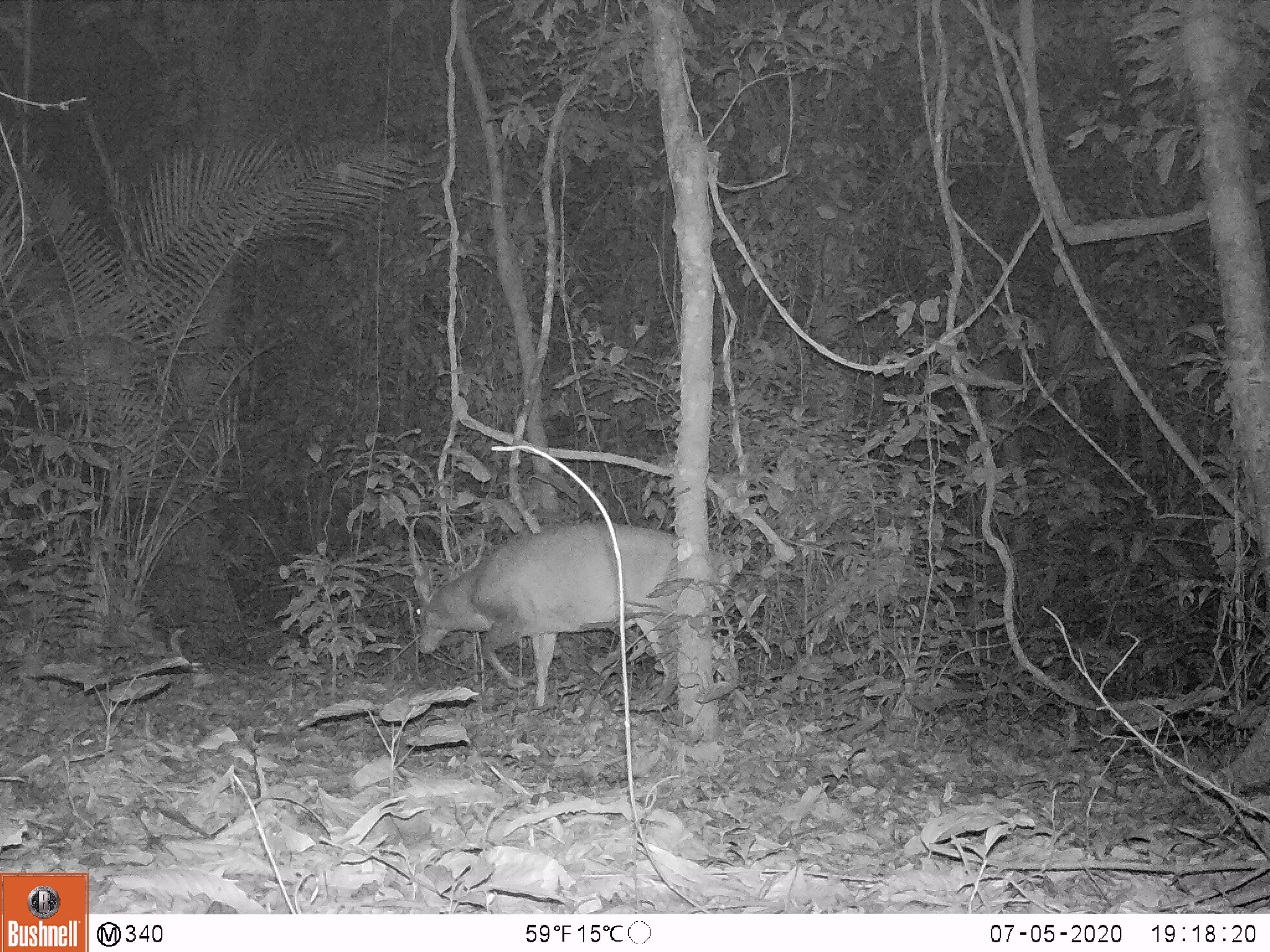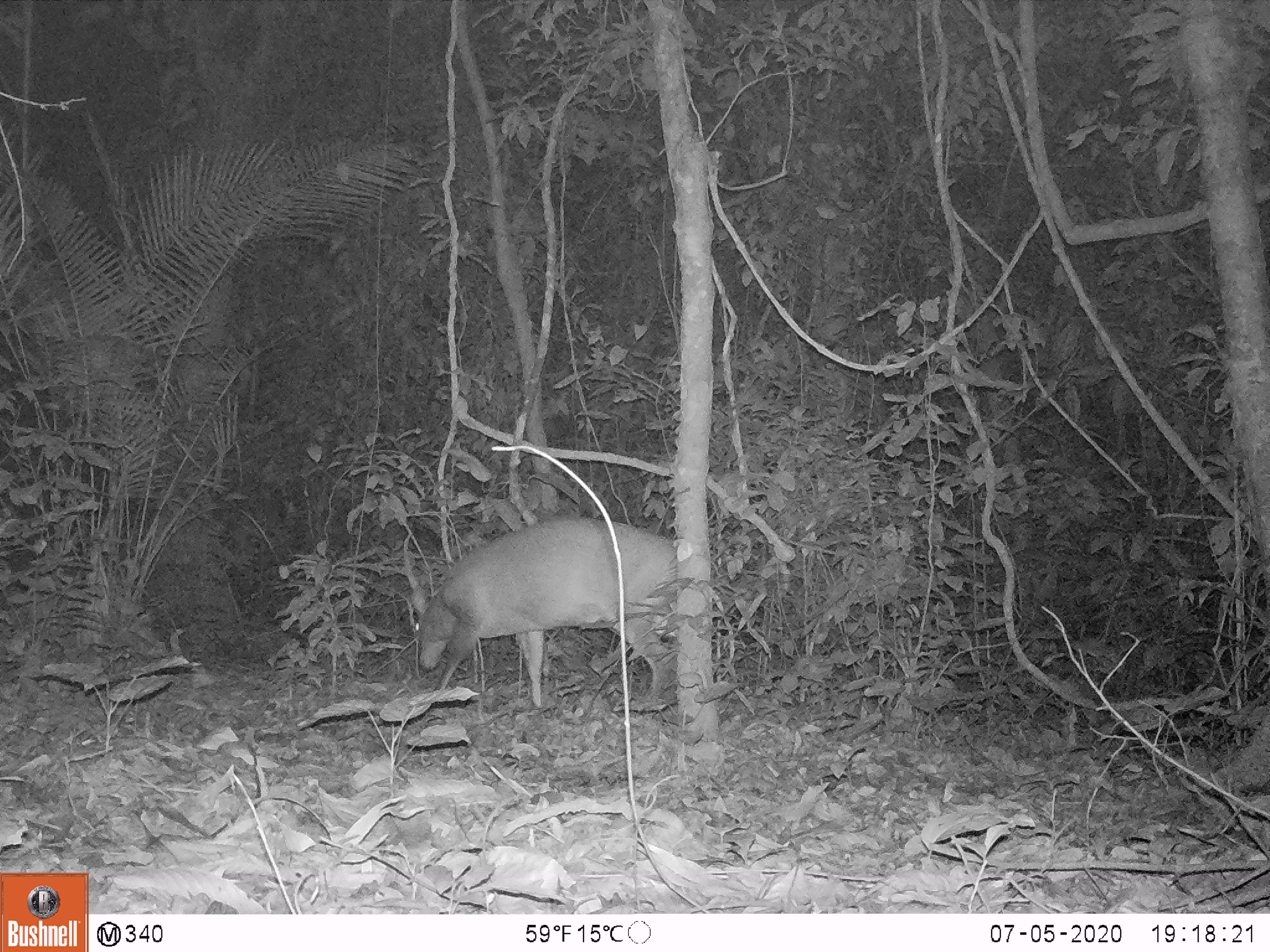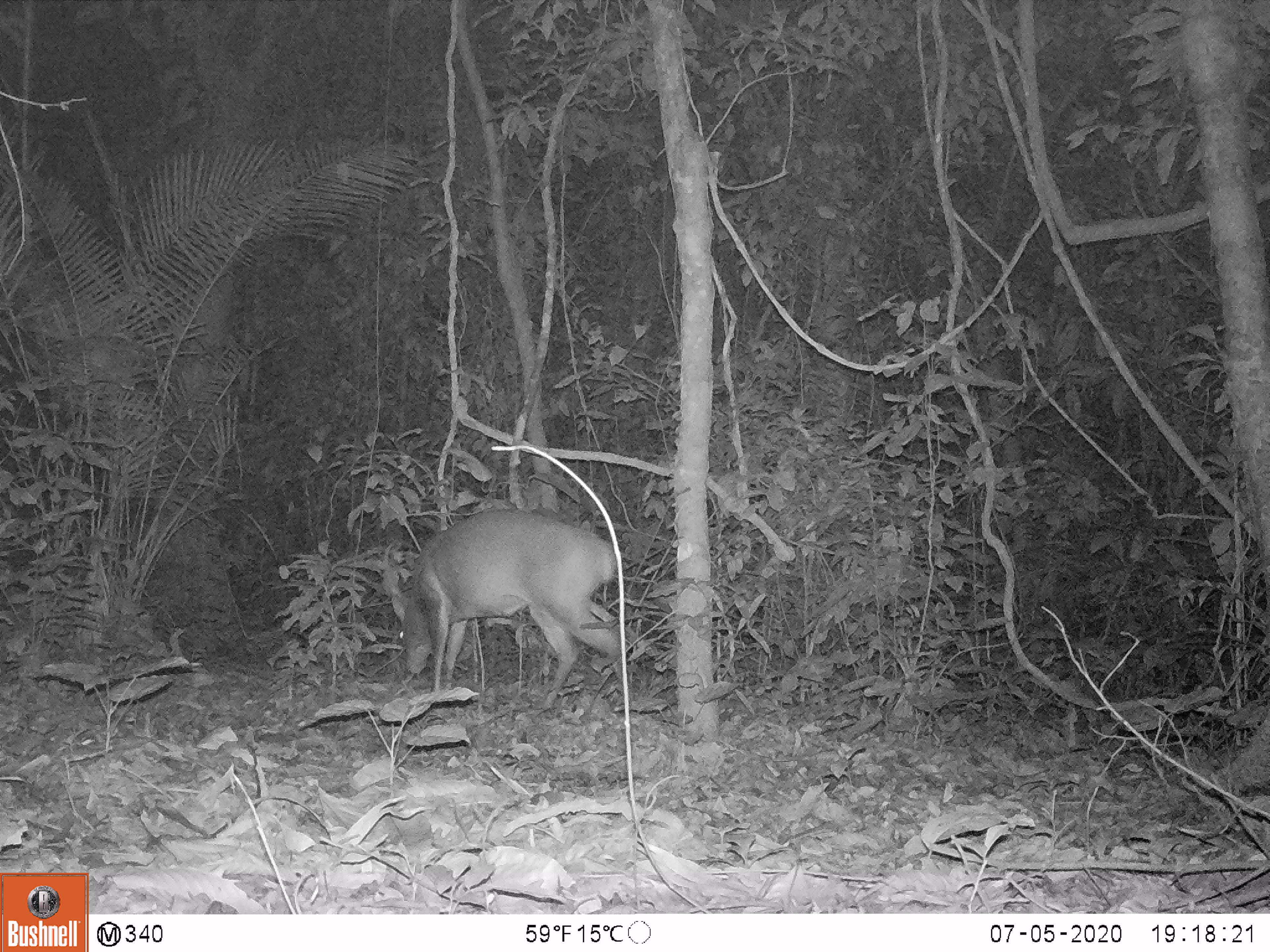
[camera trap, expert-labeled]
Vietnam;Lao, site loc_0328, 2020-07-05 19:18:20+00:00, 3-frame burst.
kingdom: Animalia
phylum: Chordata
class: Mammalia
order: Artiodactyla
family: Cervidae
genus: Muntiacus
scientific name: Muntiacus vuquangensis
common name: large-antlered muntjac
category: large antlered muntjac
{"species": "large antlered muntjac (large-antlered muntjac) (Muntiacus vuquangensis)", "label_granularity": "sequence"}